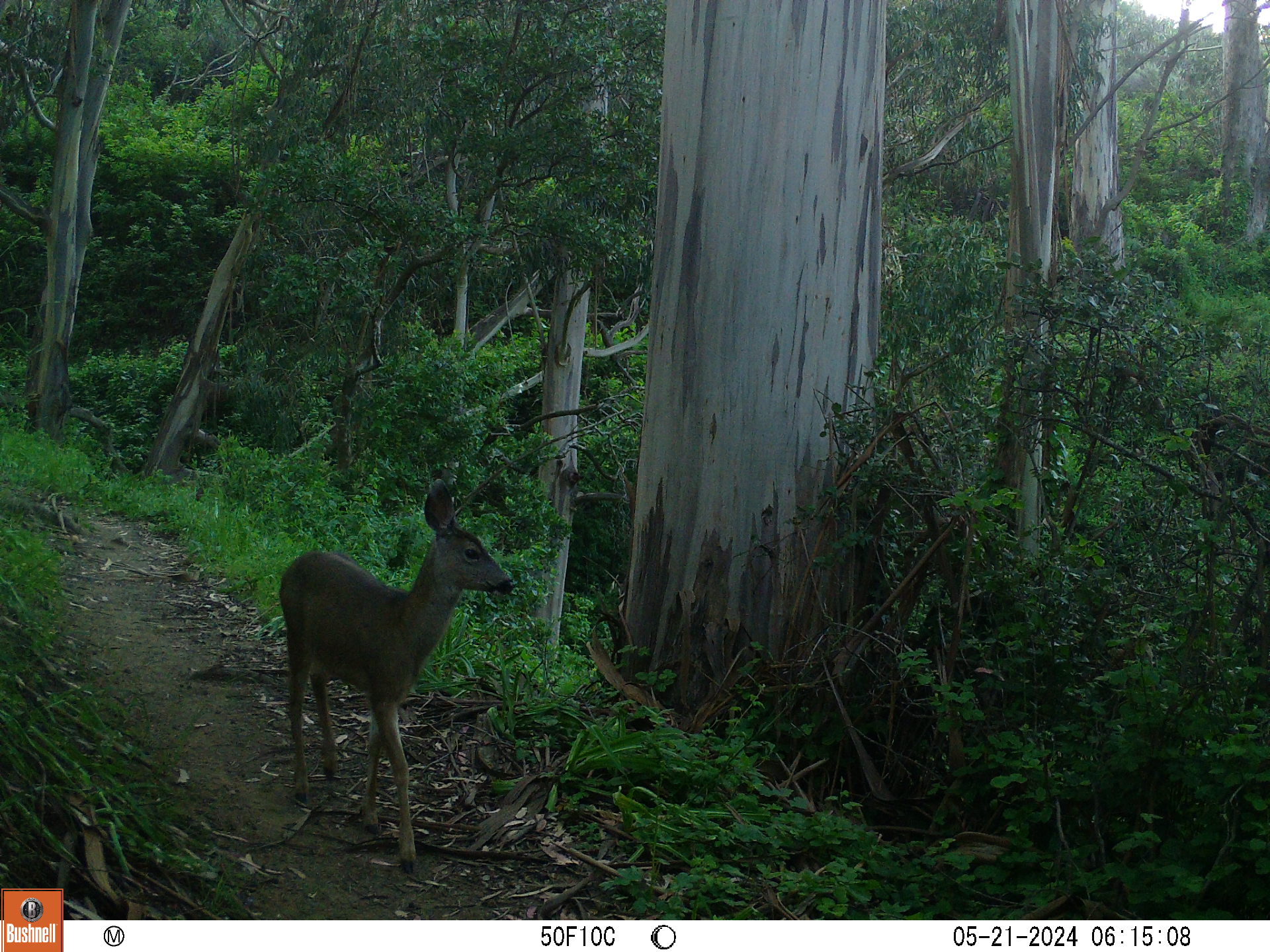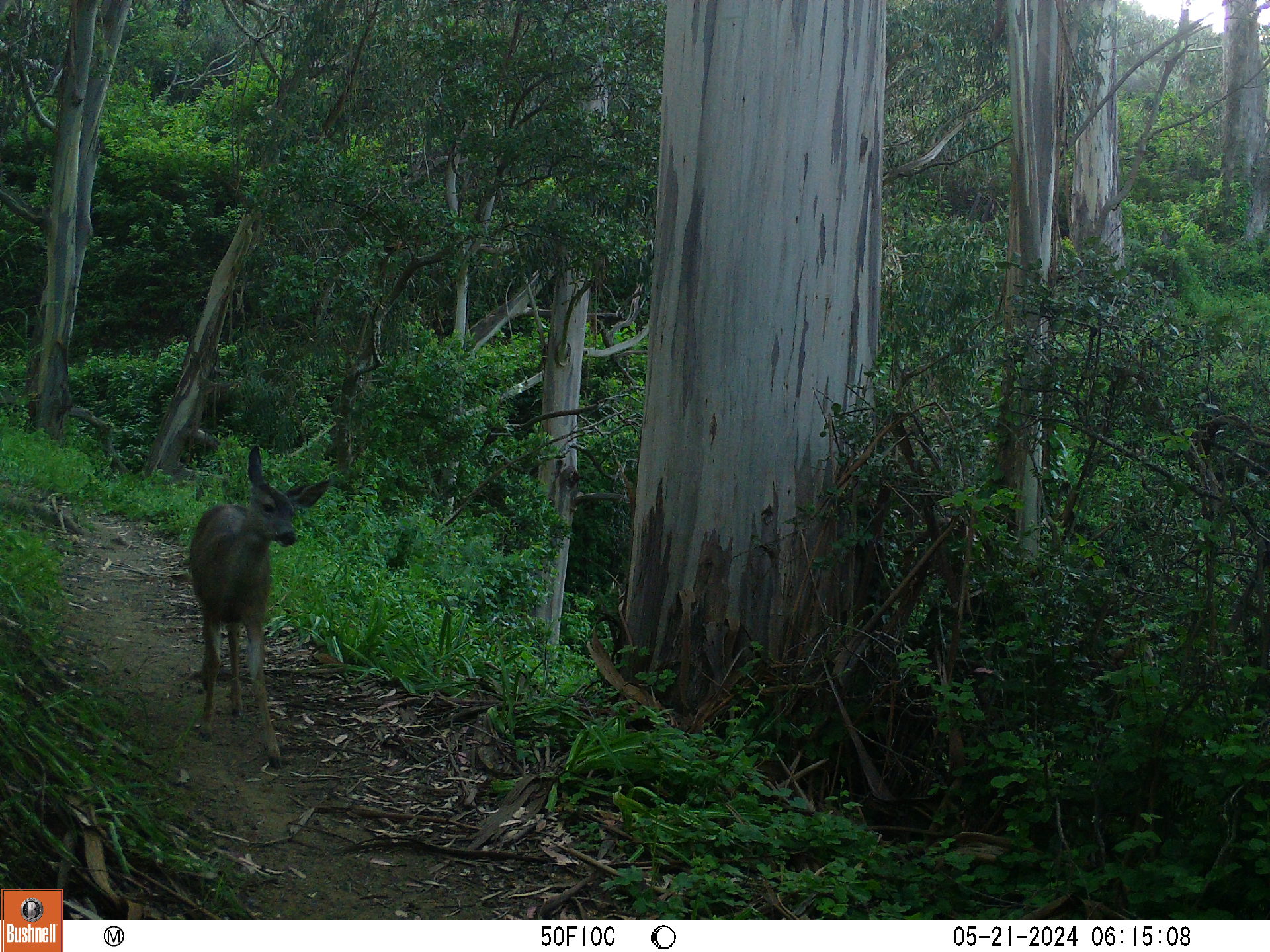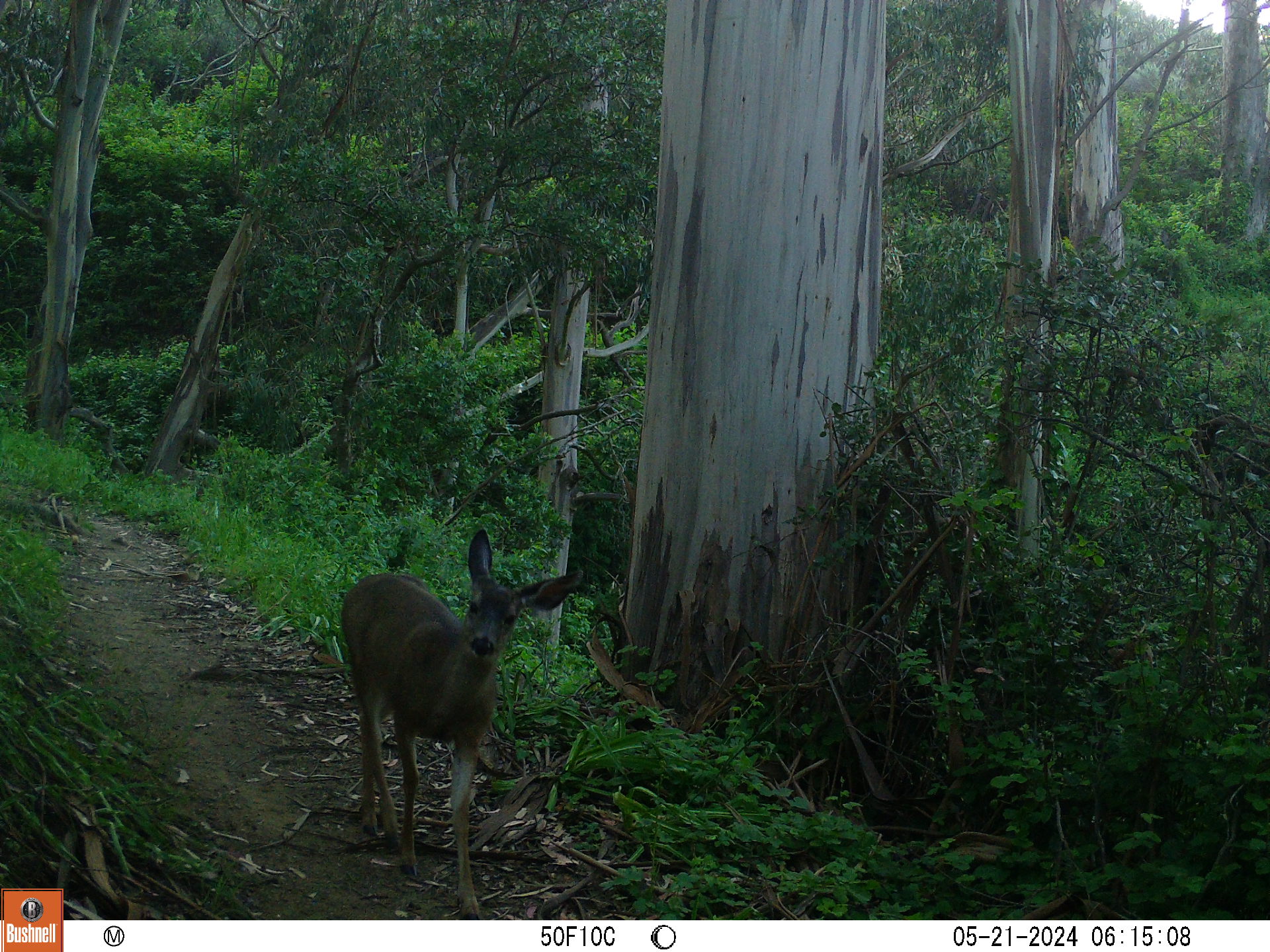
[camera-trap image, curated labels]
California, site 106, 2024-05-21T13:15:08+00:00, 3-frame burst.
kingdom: Animalia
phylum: Chordata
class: Mammalia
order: Artiodactyla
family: Cervidae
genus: Odocoileus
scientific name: Odocoileus hemionus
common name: mule deer